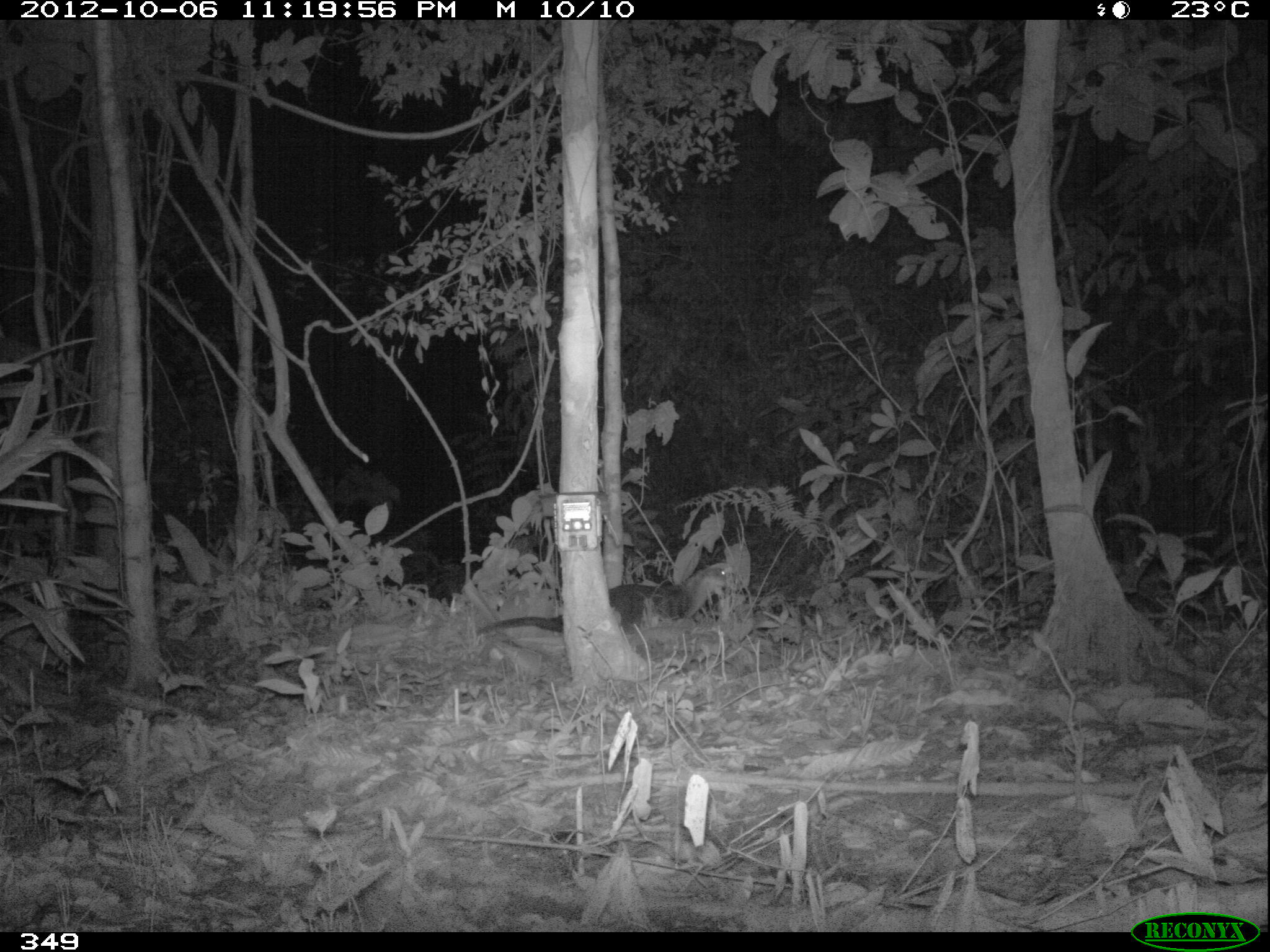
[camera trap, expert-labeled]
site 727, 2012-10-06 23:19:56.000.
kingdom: Animalia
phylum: Chordata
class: Mammalia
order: Carnivora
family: Mustelidae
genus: Eira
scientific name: Eira barbara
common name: tayra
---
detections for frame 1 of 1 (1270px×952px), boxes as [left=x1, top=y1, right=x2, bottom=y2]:
eira barbara: [left=473, top=563, right=726, bottom=635]